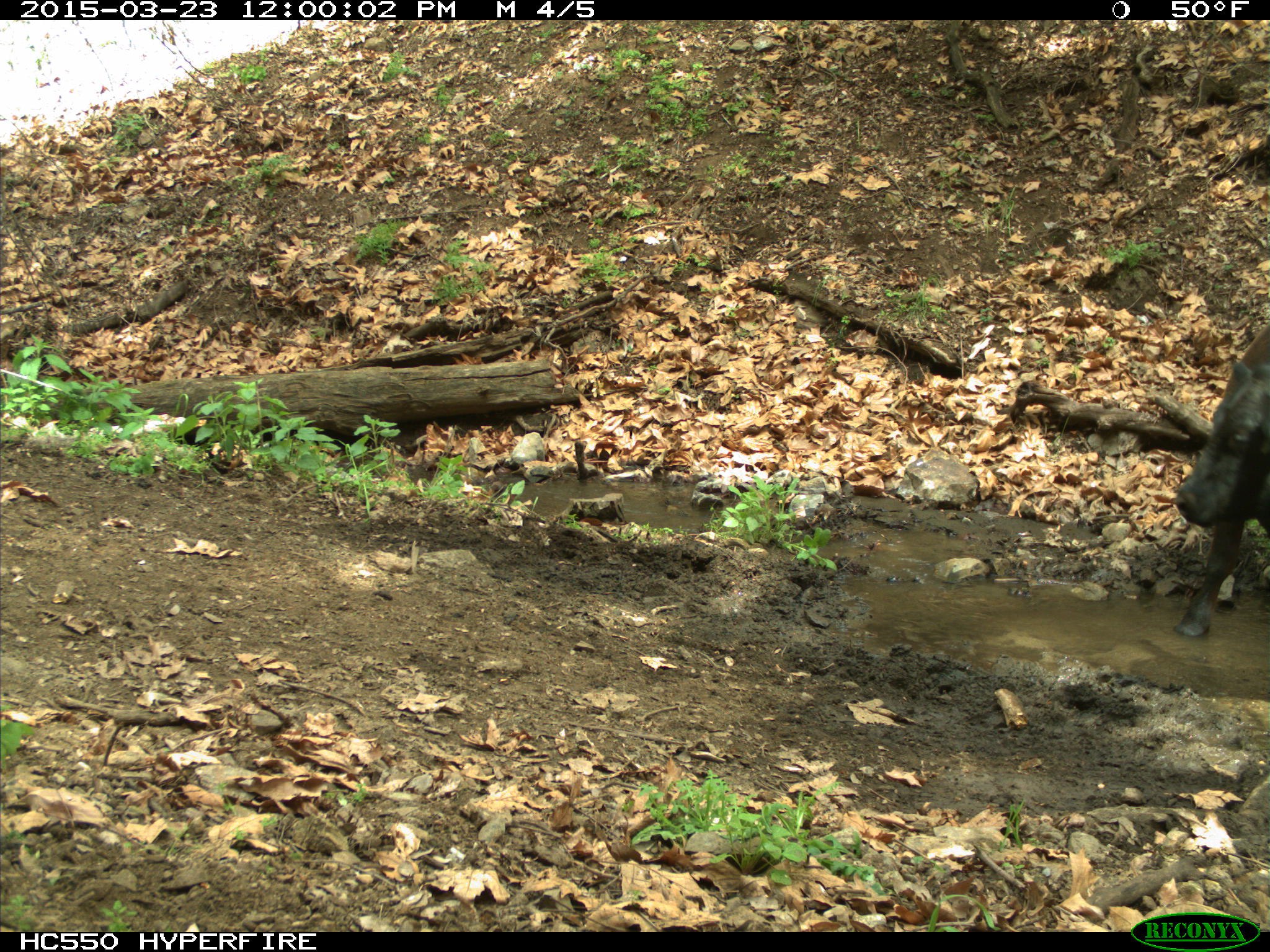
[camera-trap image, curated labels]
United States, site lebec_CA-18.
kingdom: Animalia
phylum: Chordata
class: Mammalia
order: Artiodactyla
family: Bovidae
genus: Bos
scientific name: Bos taurus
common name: domestic cow